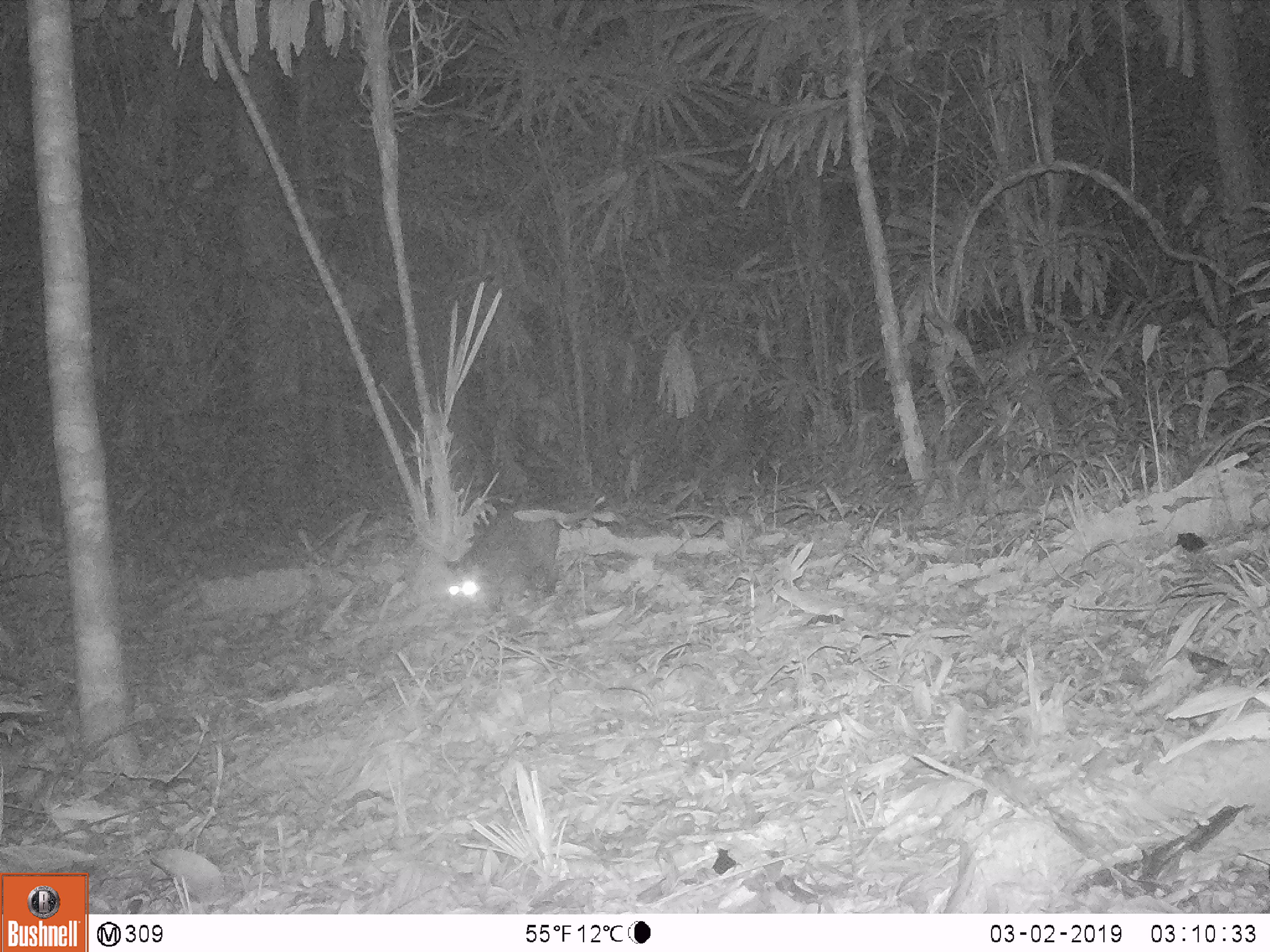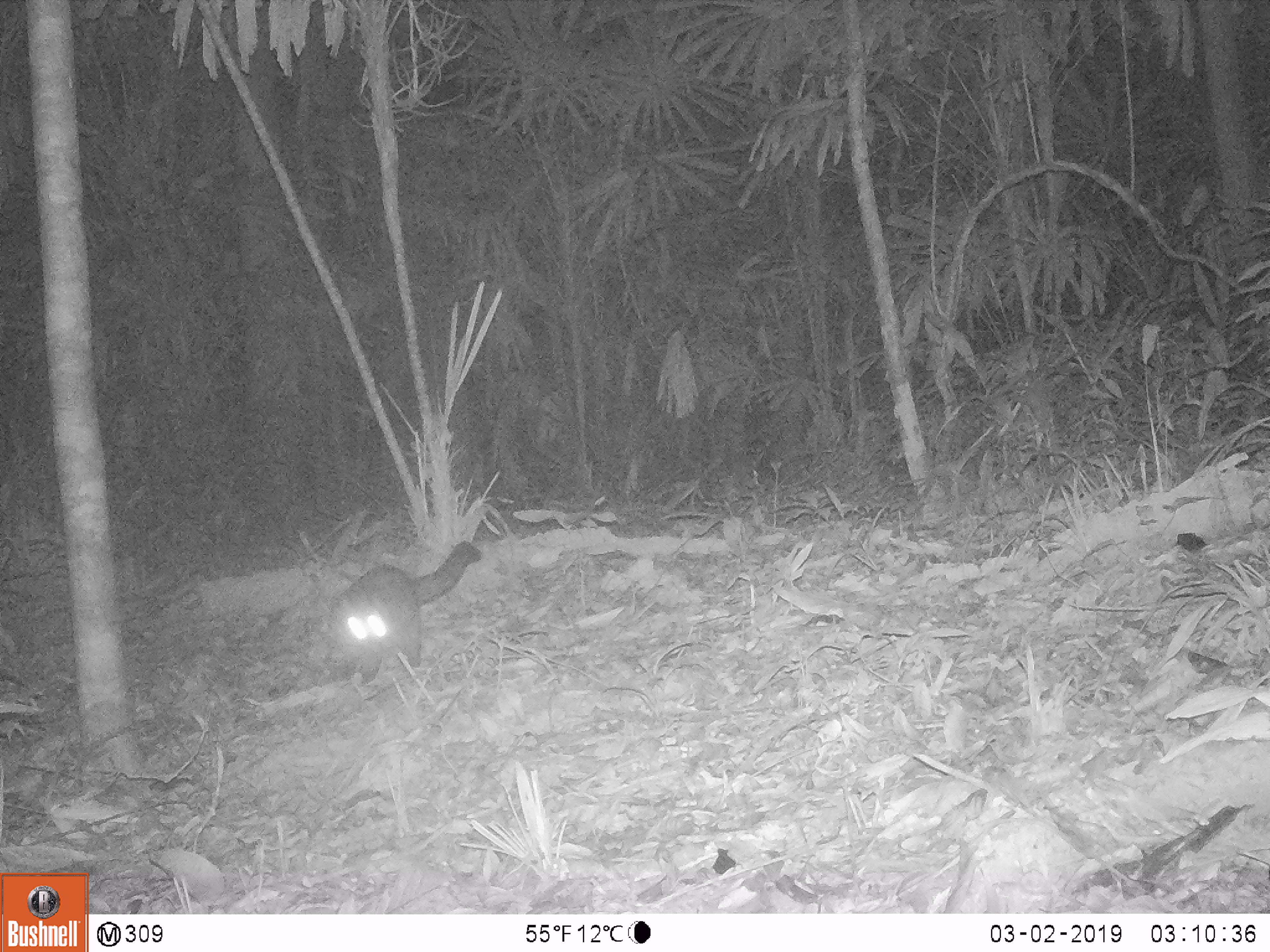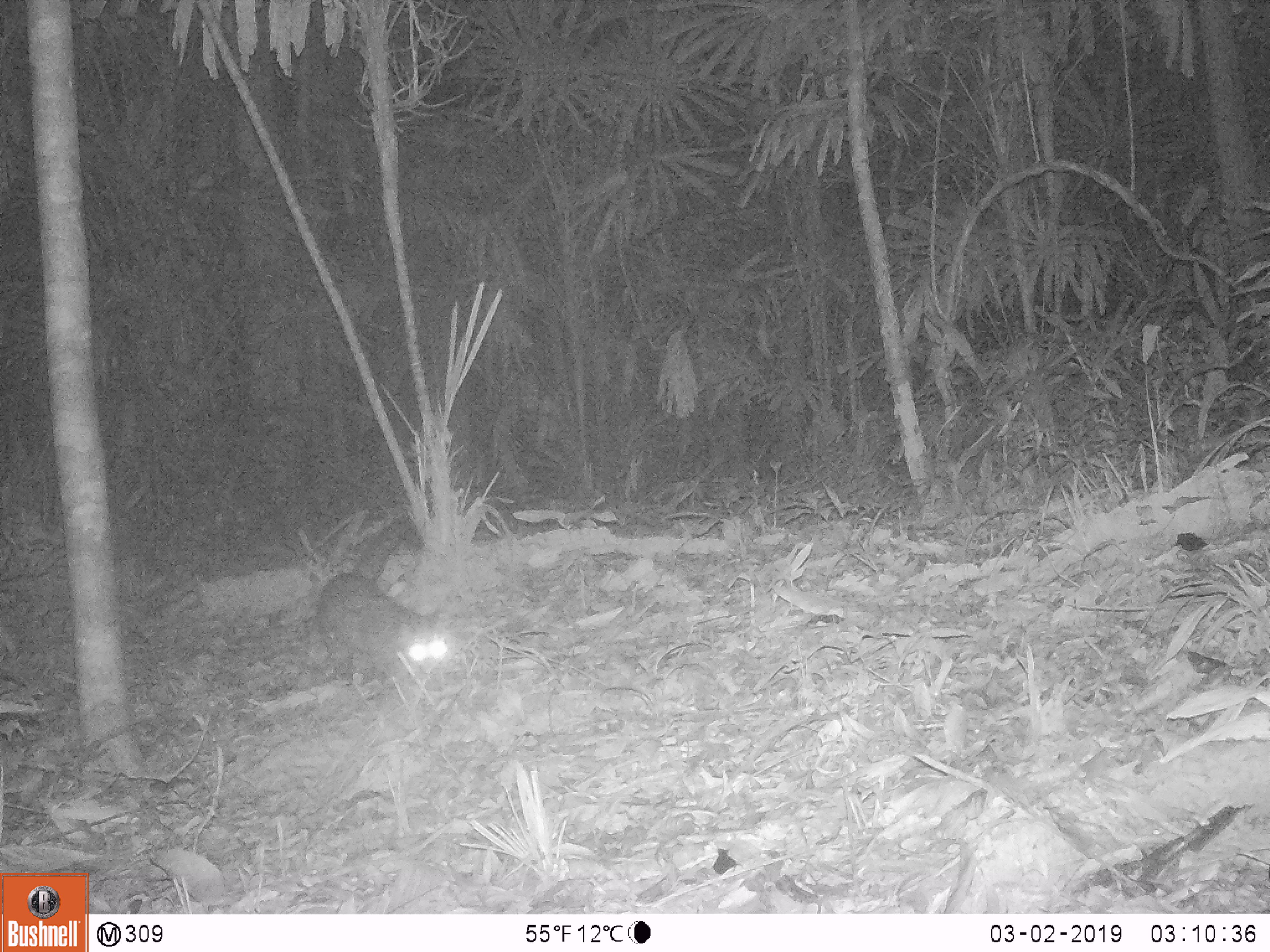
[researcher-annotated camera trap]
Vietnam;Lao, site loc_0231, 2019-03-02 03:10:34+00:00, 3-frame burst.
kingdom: Animalia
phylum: Chordata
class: Mammalia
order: Carnivora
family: Viverridae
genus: Paradoxurus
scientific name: Paradoxurus hermaphroditus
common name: common palm civet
Common palm civet (Paradoxurus hermaphroditus). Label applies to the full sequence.